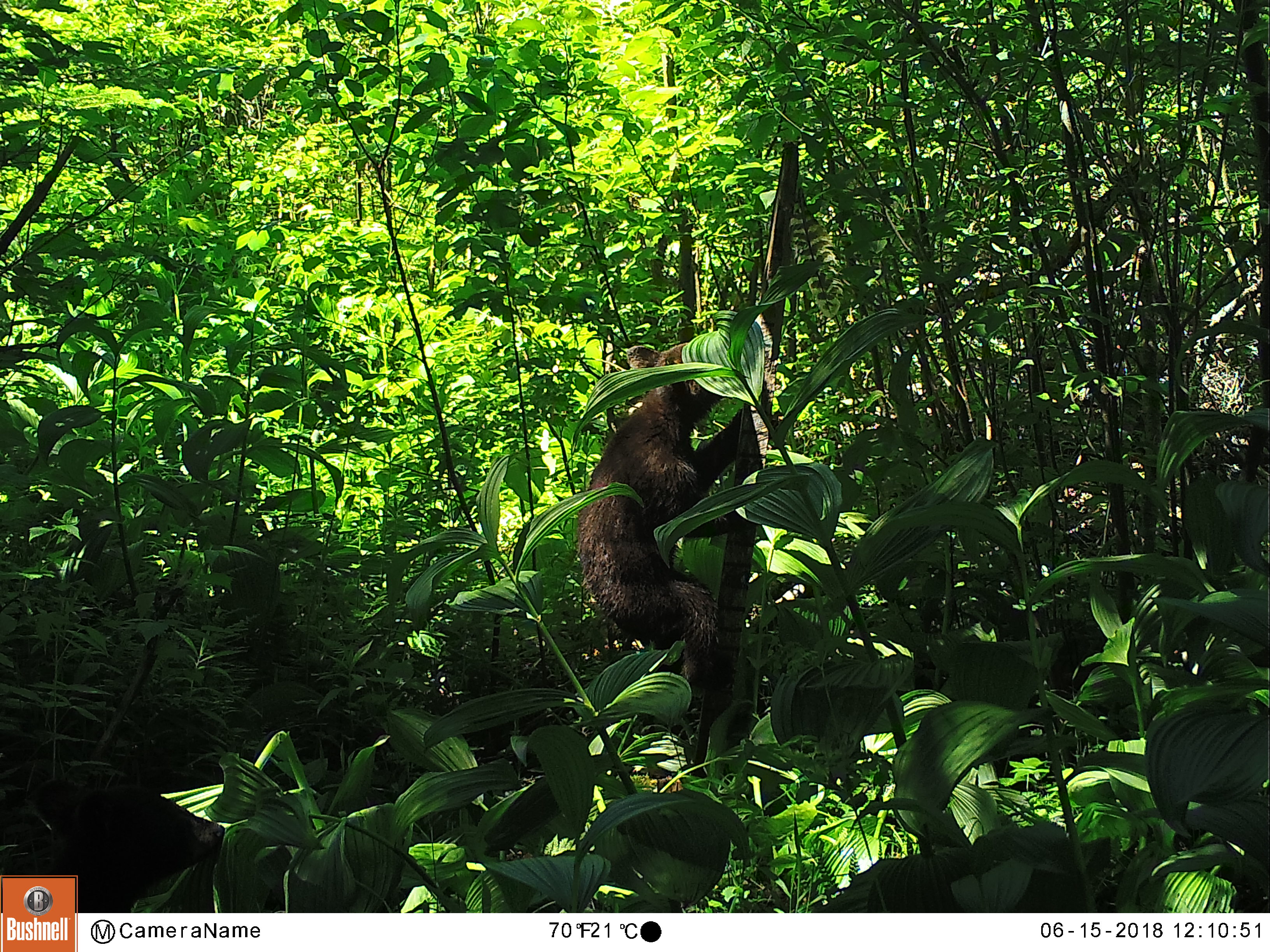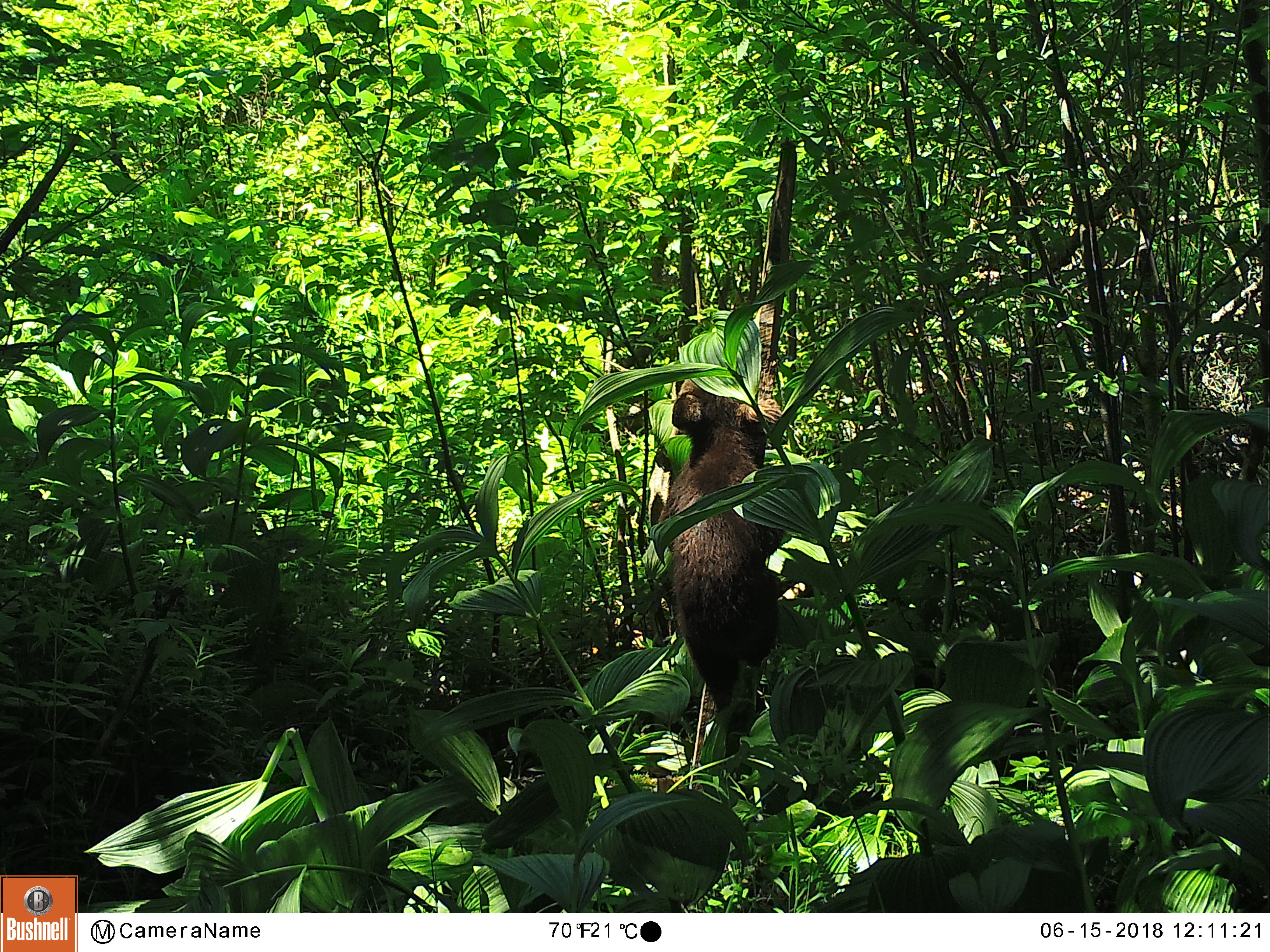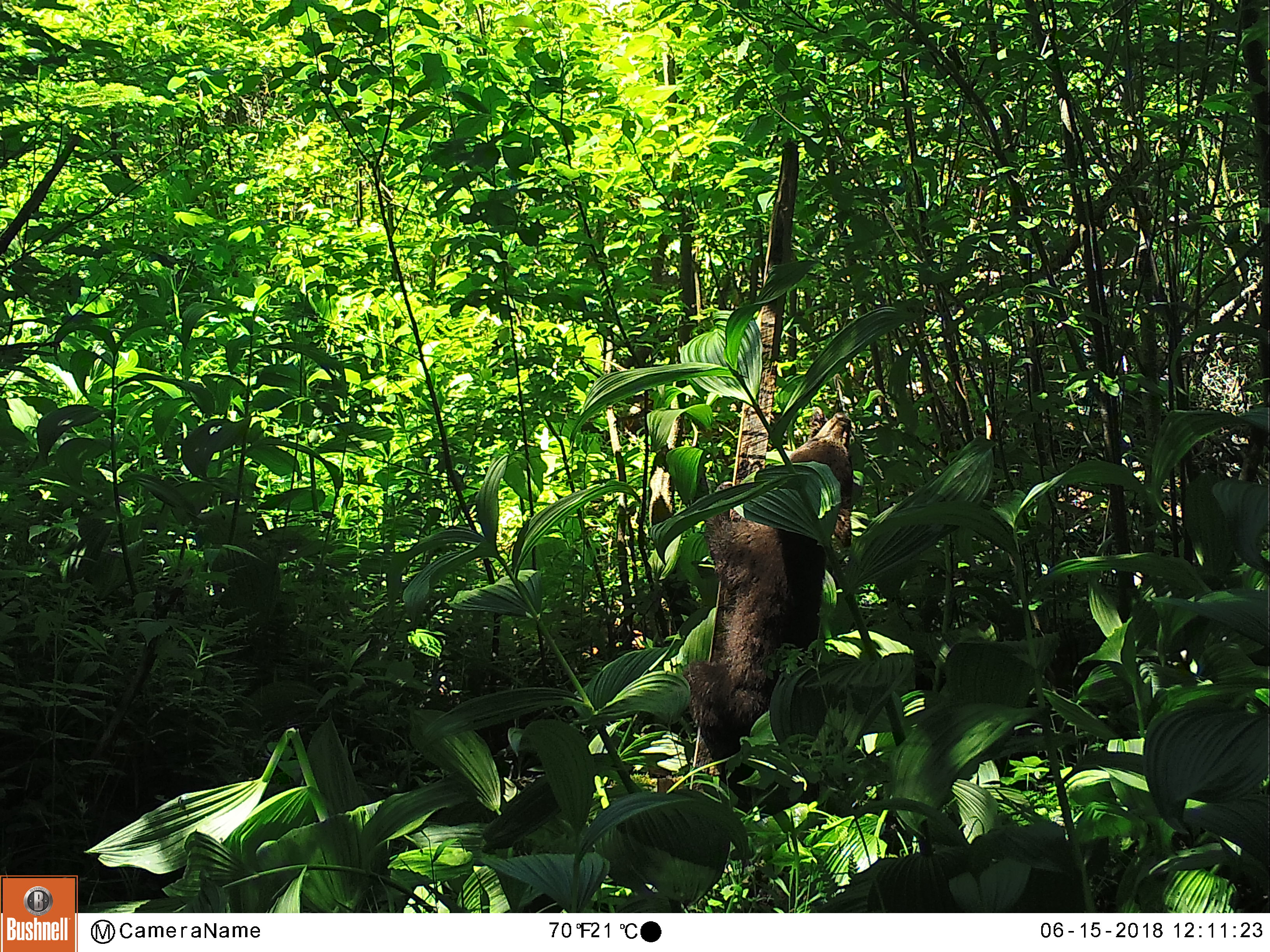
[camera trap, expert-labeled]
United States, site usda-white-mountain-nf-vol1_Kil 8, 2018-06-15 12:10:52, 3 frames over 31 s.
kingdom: Animalia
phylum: Chordata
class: Mammalia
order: Carnivora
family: Ursidae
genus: Ursus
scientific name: Ursus americanus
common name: black bear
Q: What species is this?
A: Black bear (Ursus americanus).